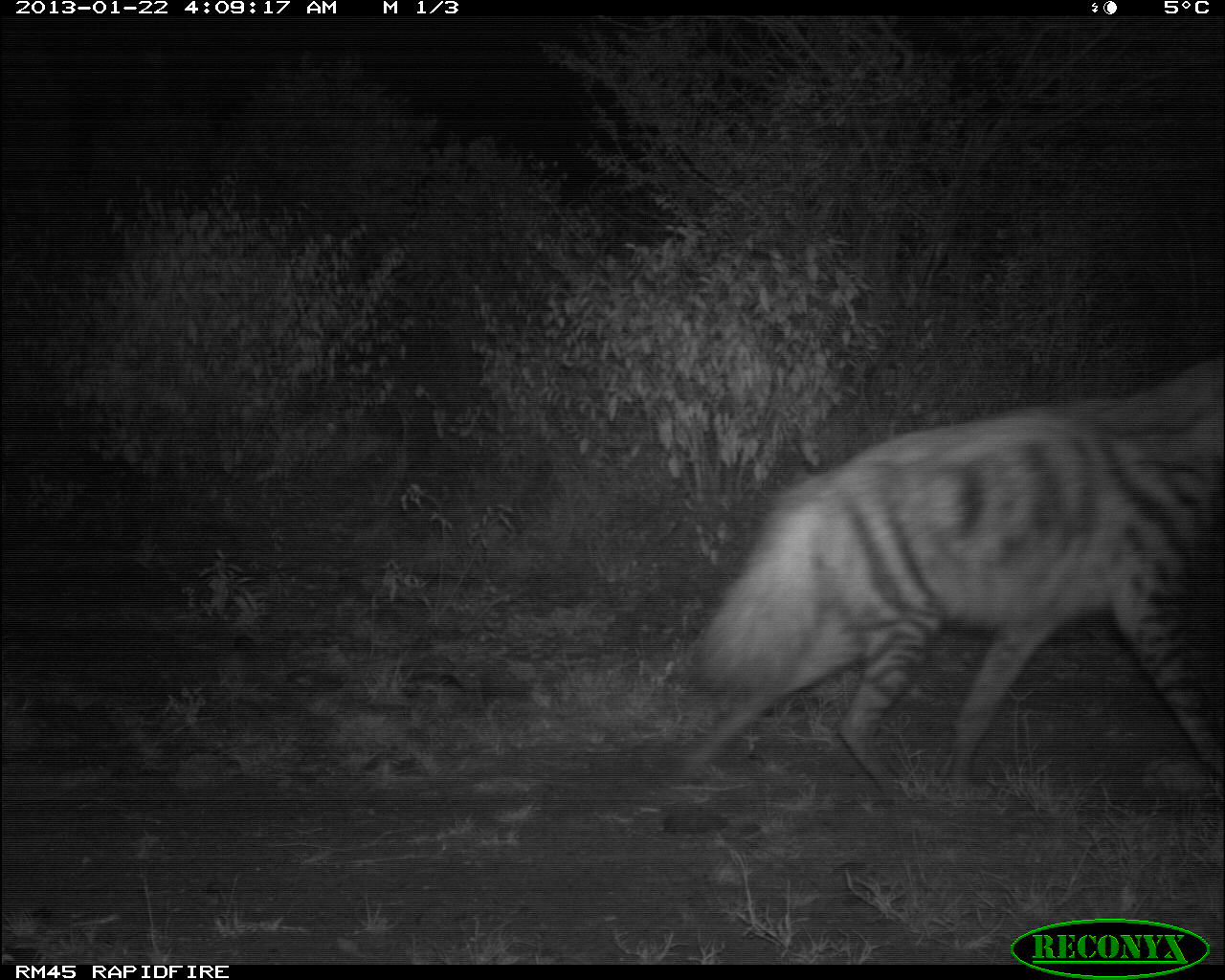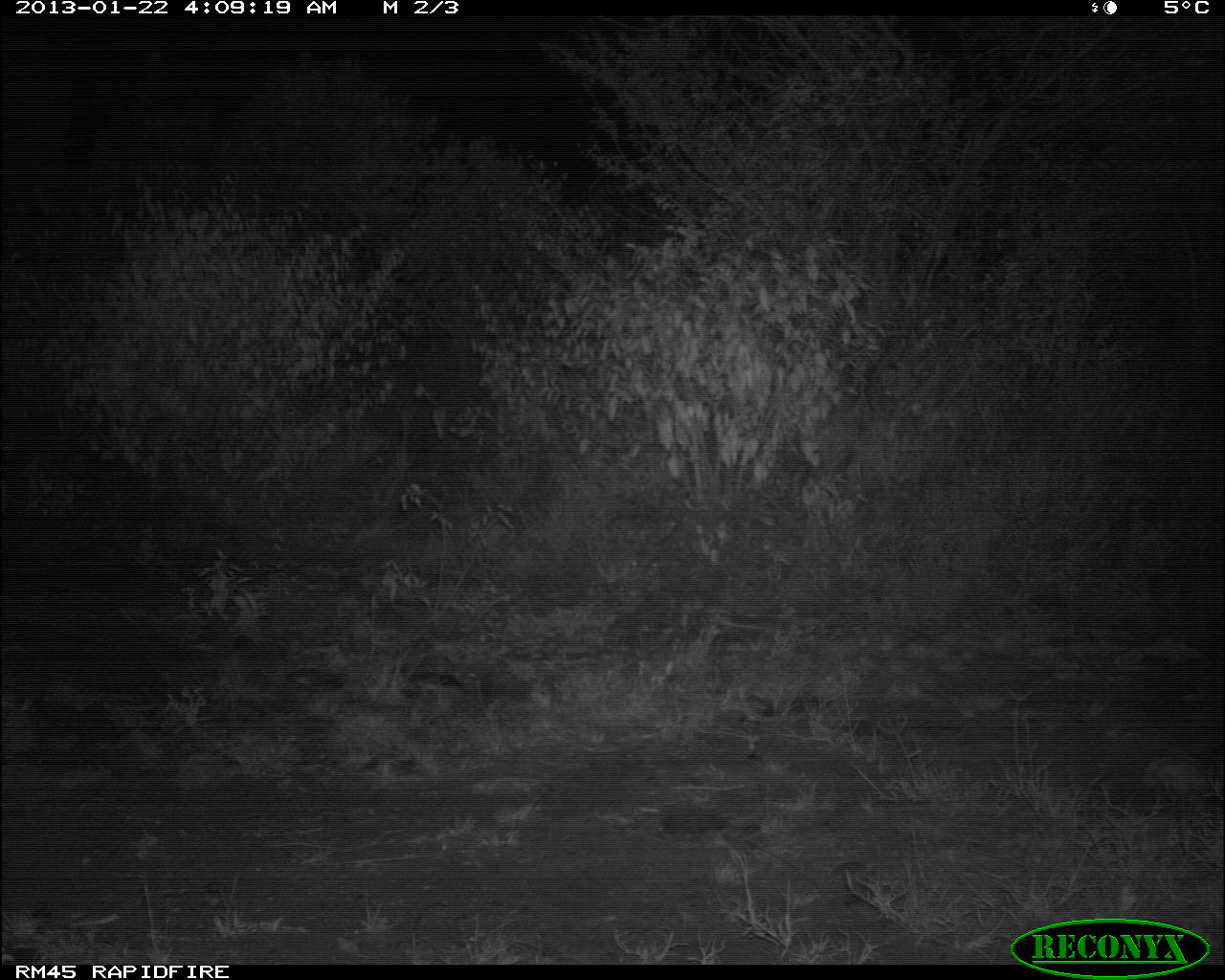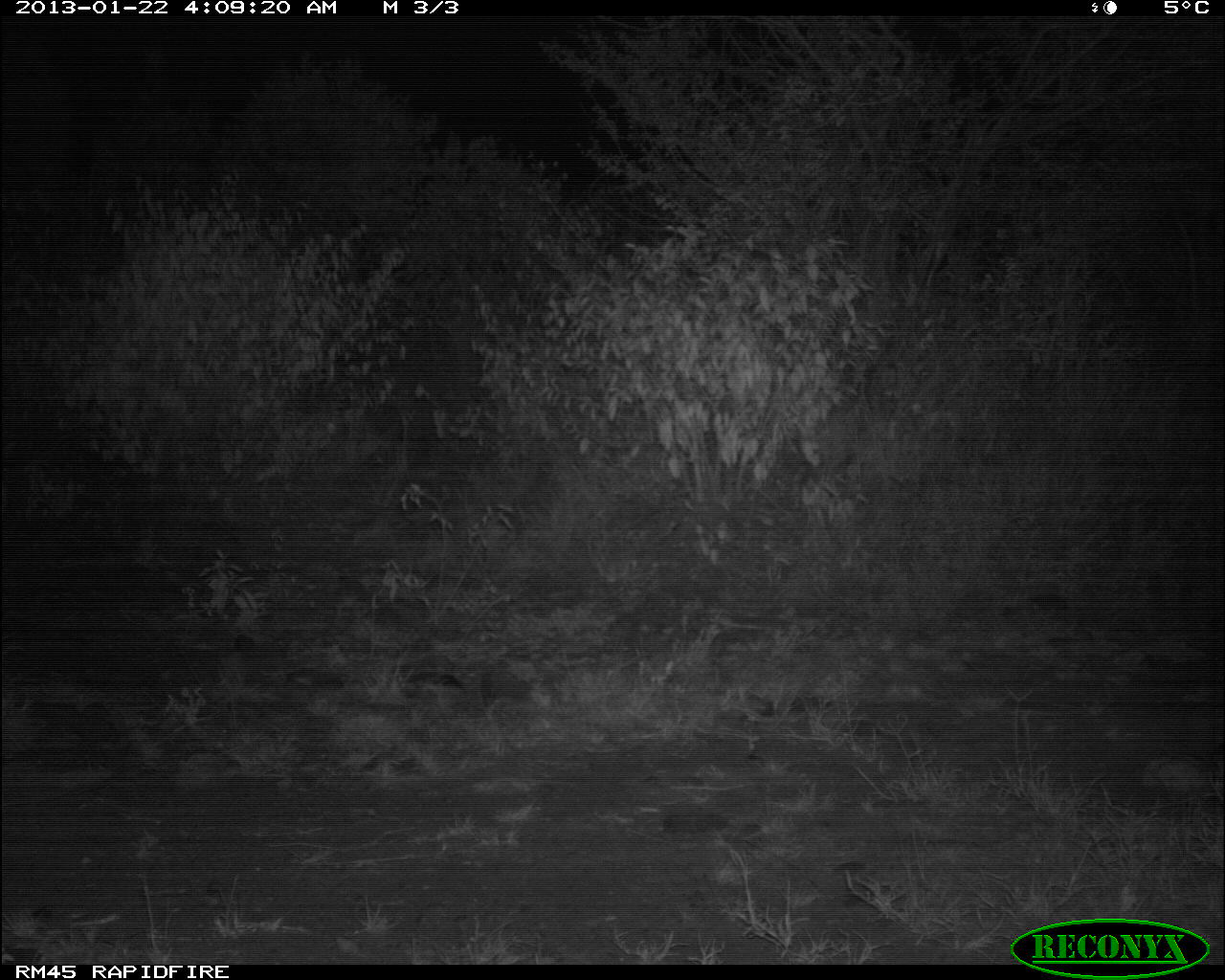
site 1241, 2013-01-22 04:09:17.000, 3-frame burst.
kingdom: Animalia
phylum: Chordata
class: Mammalia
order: Carnivora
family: Hyaenidae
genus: Hyaena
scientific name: Hyaena hyaena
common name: striped hyena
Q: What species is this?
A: Hyaena hyaena (striped hyena).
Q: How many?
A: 1.